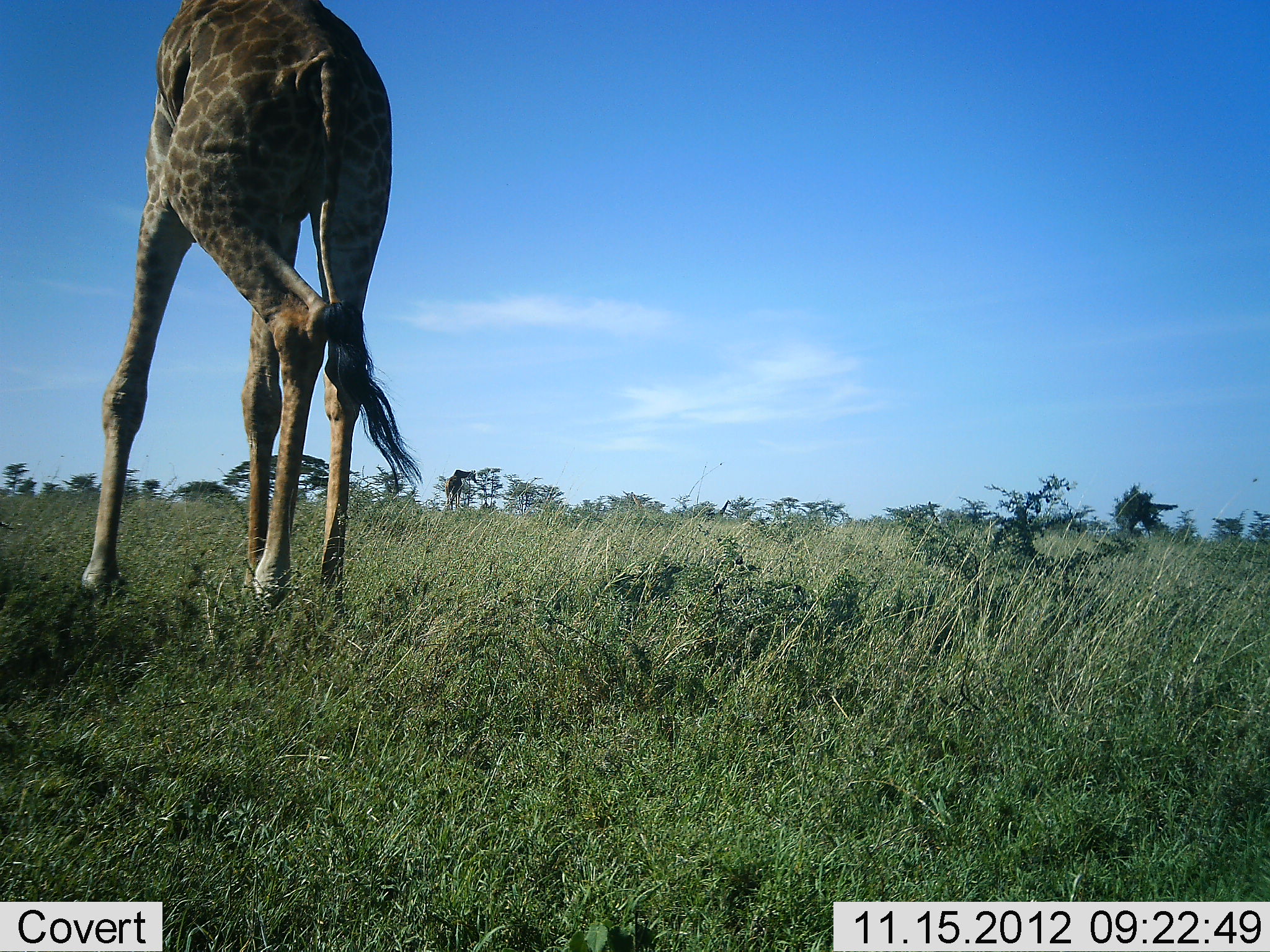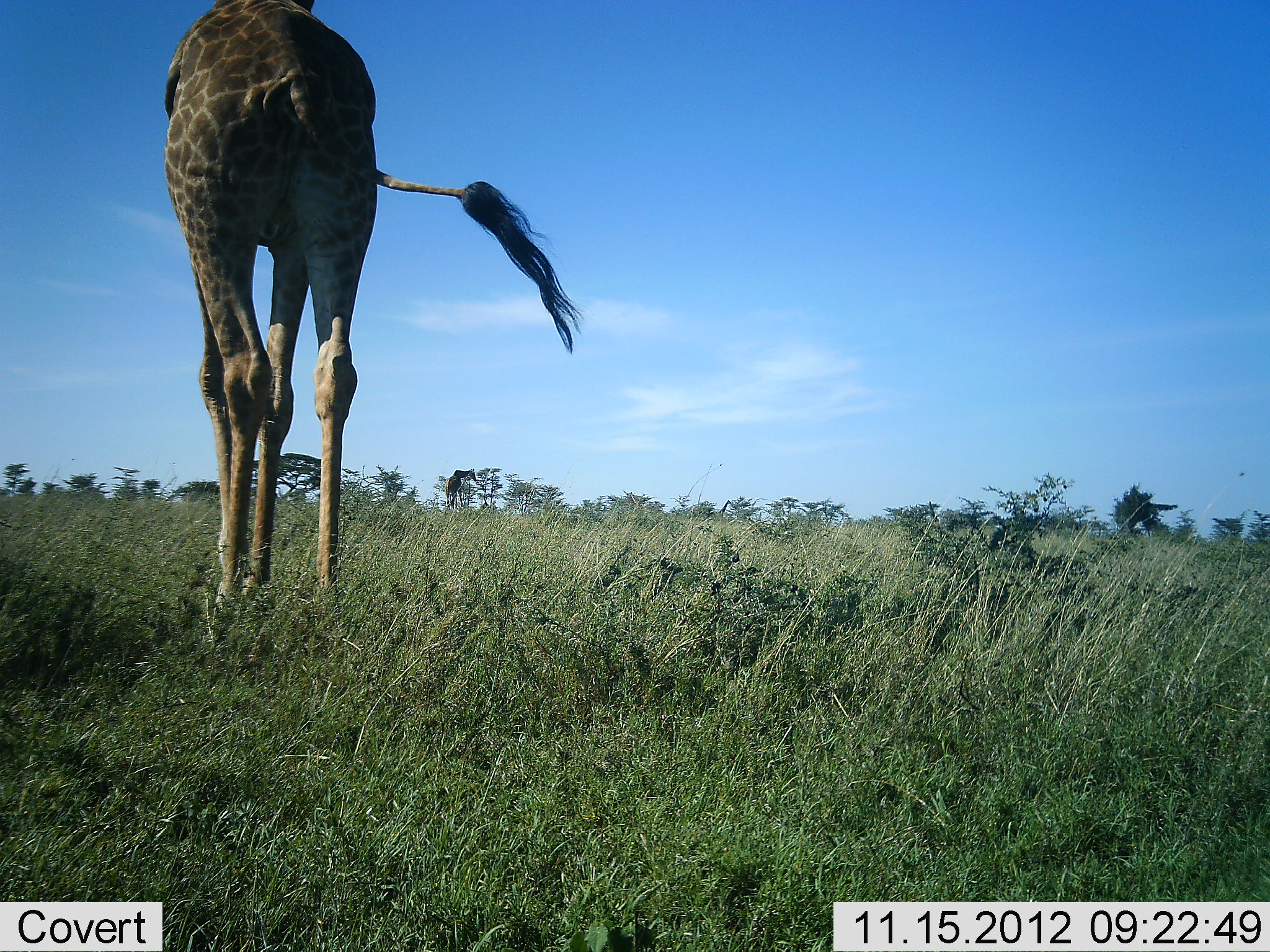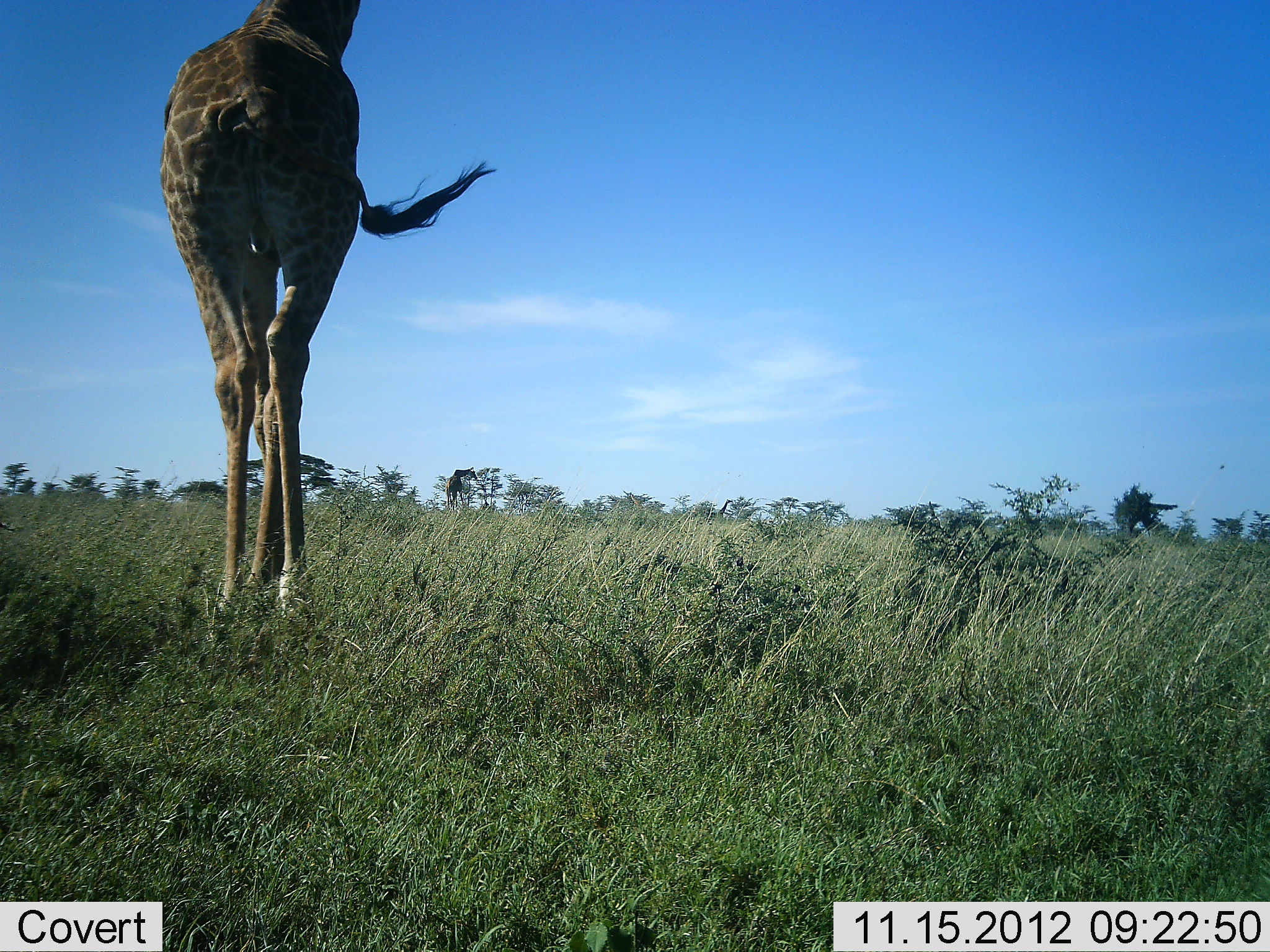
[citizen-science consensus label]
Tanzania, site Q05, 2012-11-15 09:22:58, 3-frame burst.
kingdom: Animalia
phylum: Chordata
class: Mammalia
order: Artiodactyla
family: Giraffidae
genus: Giraffa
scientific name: Giraffa camelopardalis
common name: giraffe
Giraffe (Giraffa camelopardalis), count 1. Behavior (volunteer vote fractions): standing 30%, resting 0%, moving 70%, interacting 0%. Young present (vote fraction): 0%. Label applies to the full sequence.